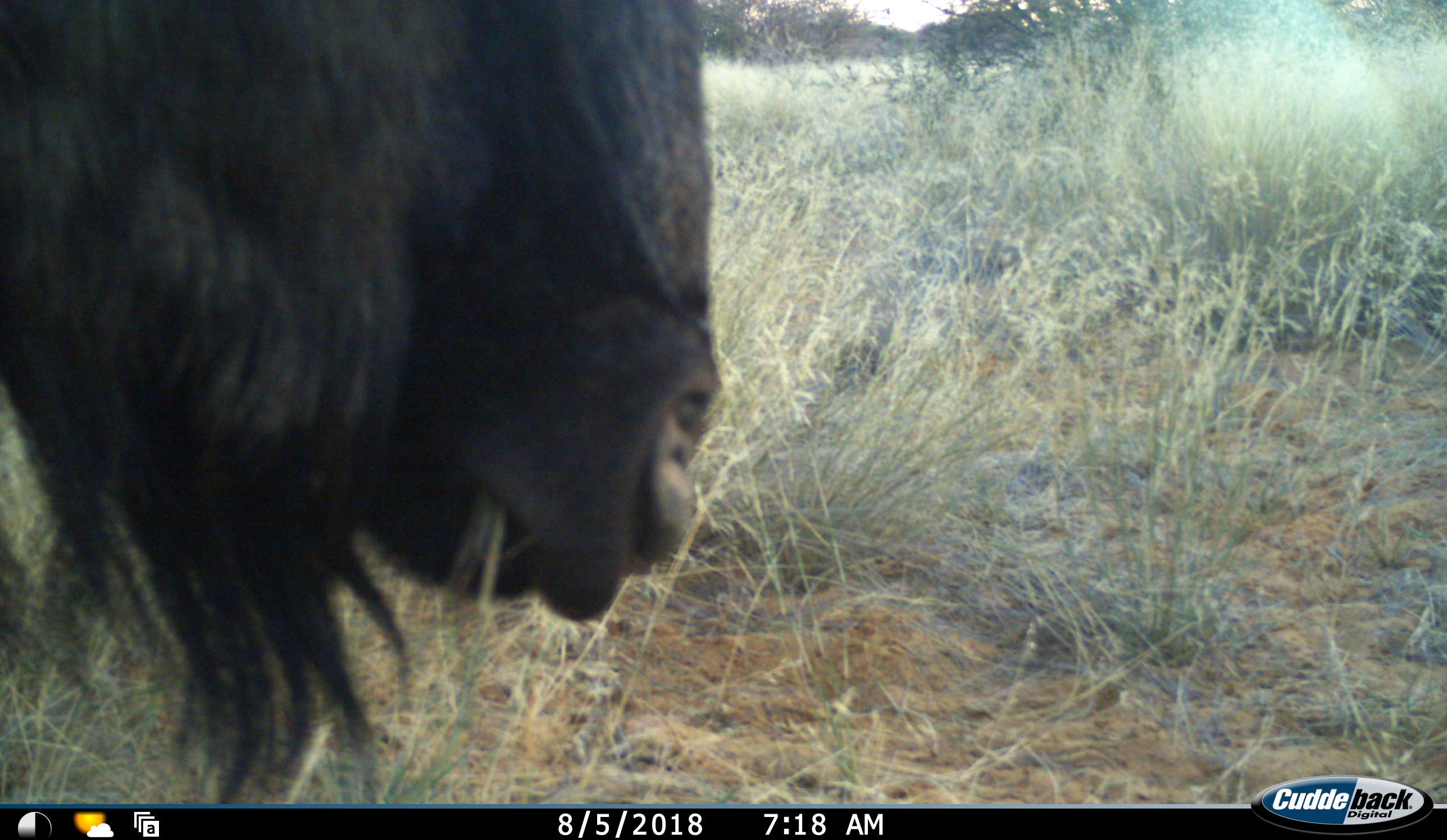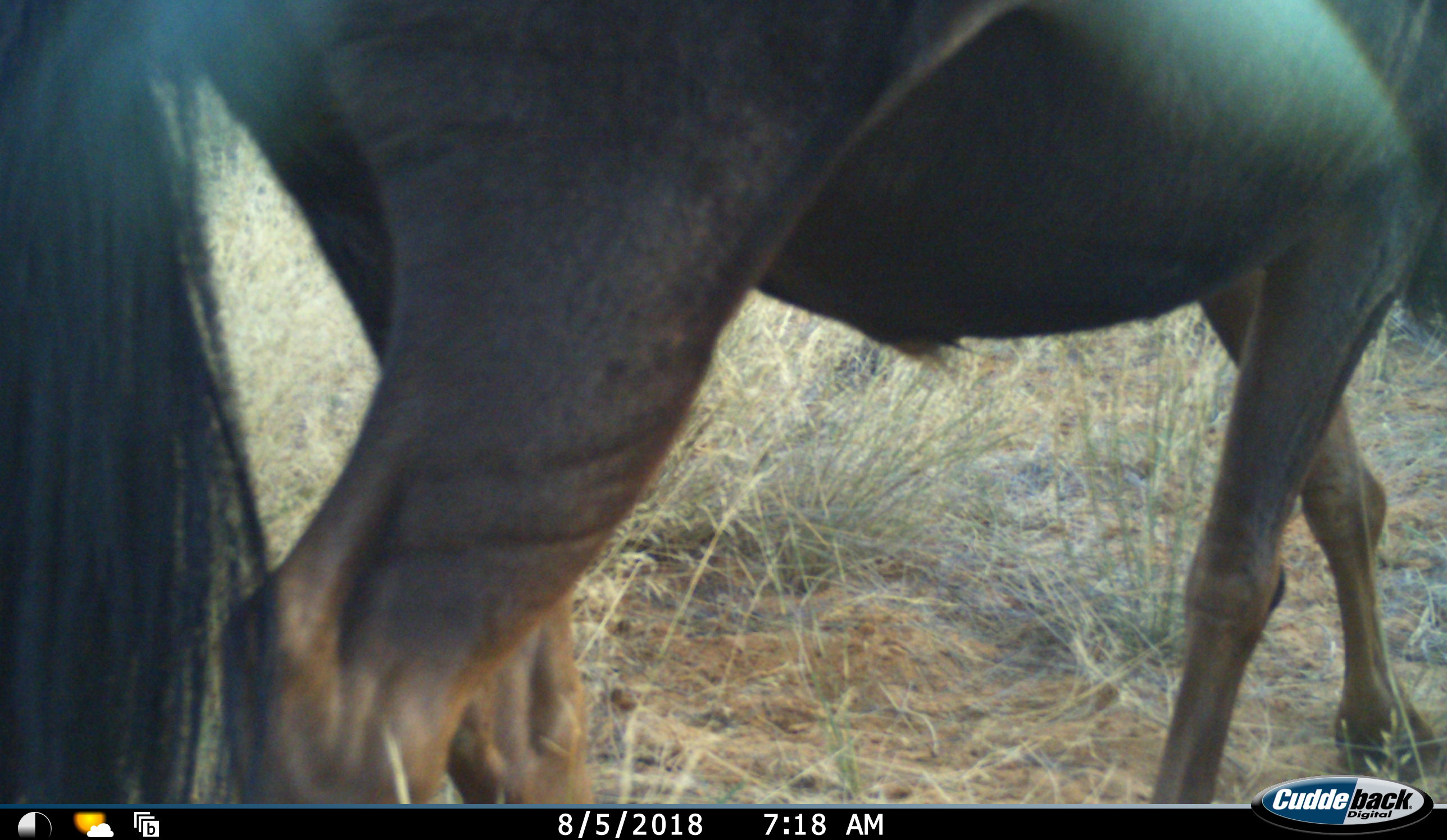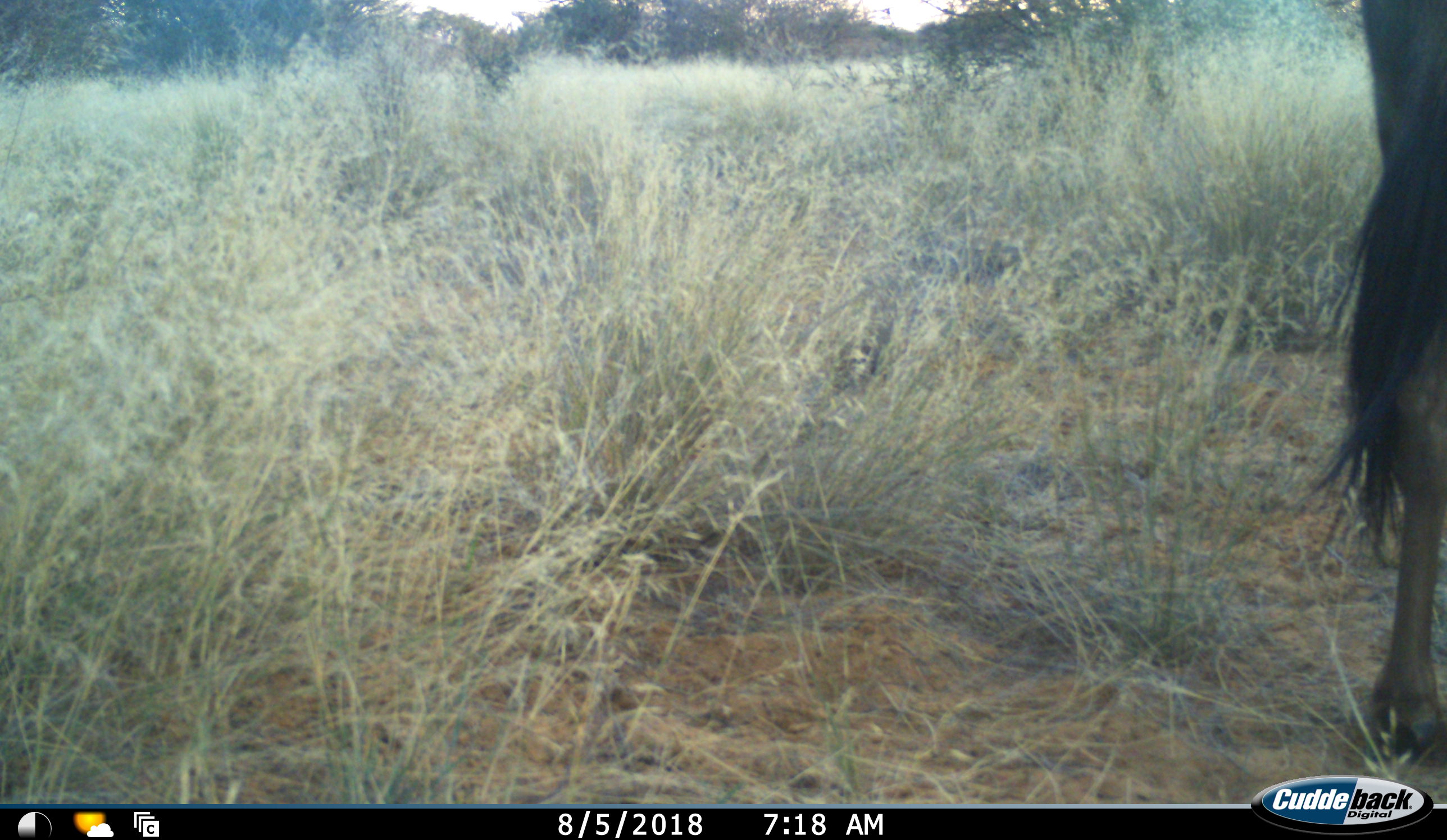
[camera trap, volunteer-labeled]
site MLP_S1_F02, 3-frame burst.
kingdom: Animalia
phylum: Chordata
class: Mammalia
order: Artiodactyla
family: Bovidae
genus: Connochaetes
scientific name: Connochaetes taurinus taurinus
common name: blue wildebeest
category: wildebeestblue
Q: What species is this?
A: Wildebeestblue (blue wildebeest) (Connochaetes taurinus taurinus).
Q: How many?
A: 1.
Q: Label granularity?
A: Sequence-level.